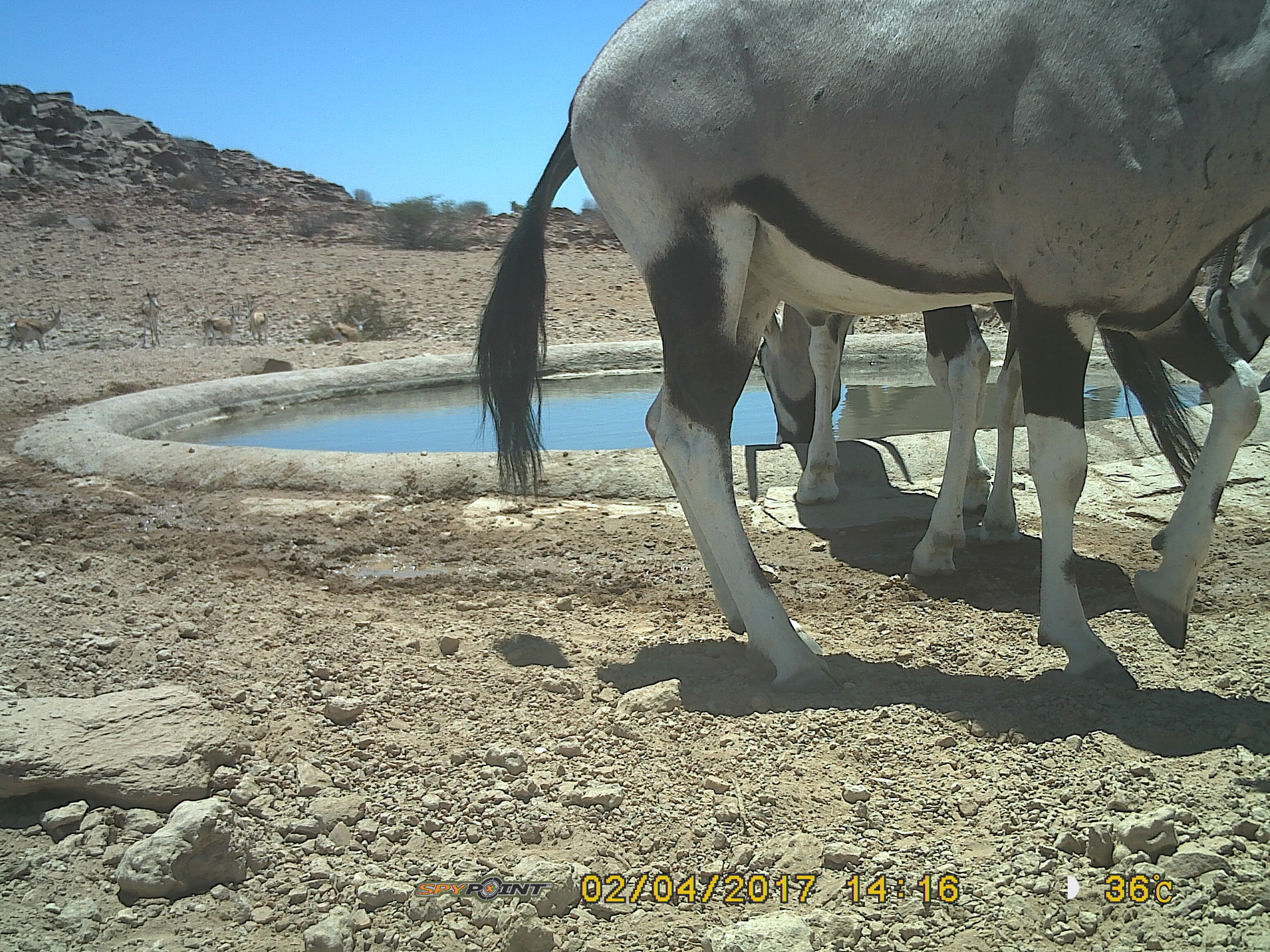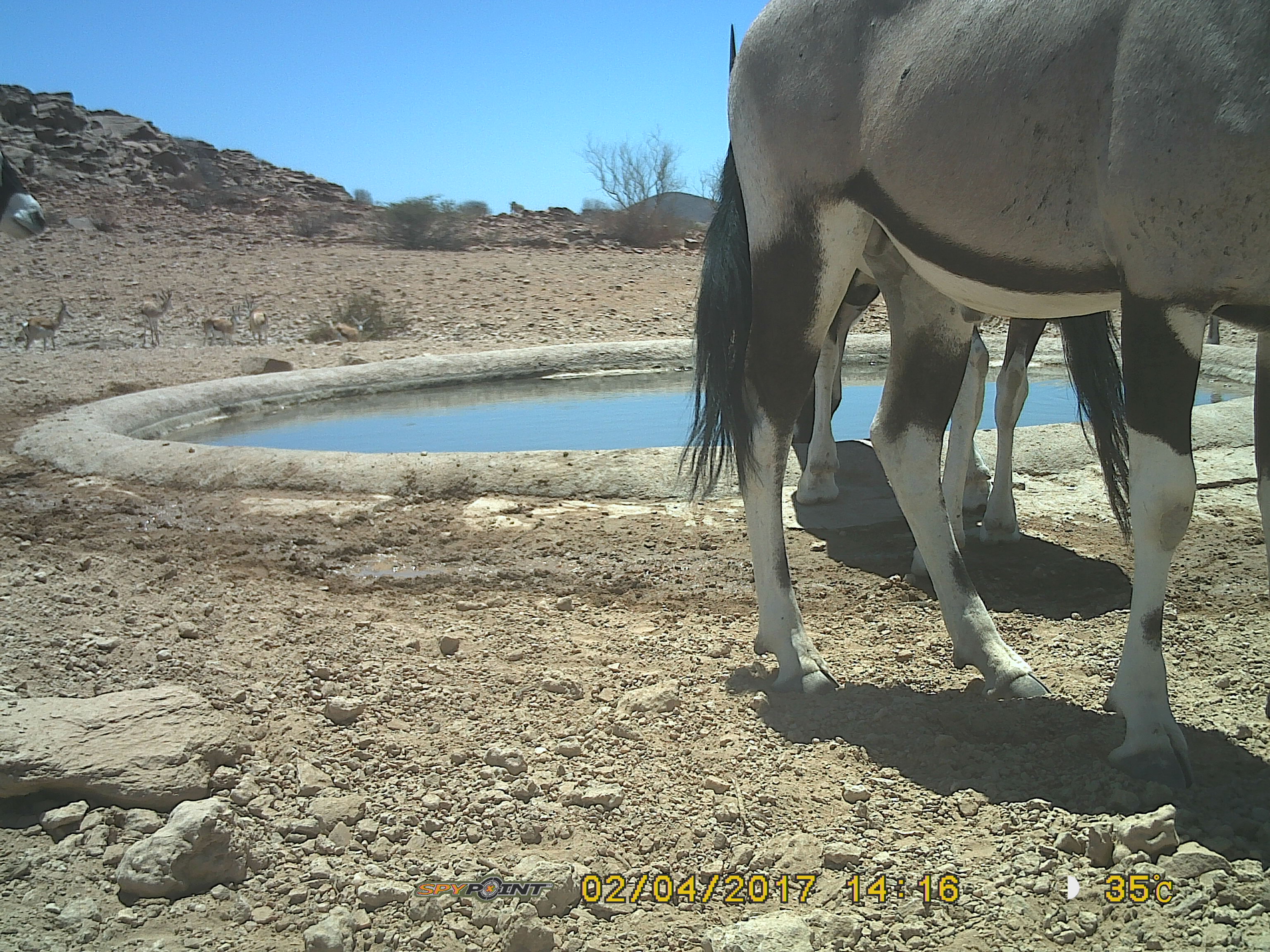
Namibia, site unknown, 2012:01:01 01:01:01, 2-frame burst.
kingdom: Animalia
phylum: Chordata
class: Mammalia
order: Artiodactyla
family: Bovidae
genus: Oryx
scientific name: Oryx gazella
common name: gemsbok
Oryx gazella (gemsbok).